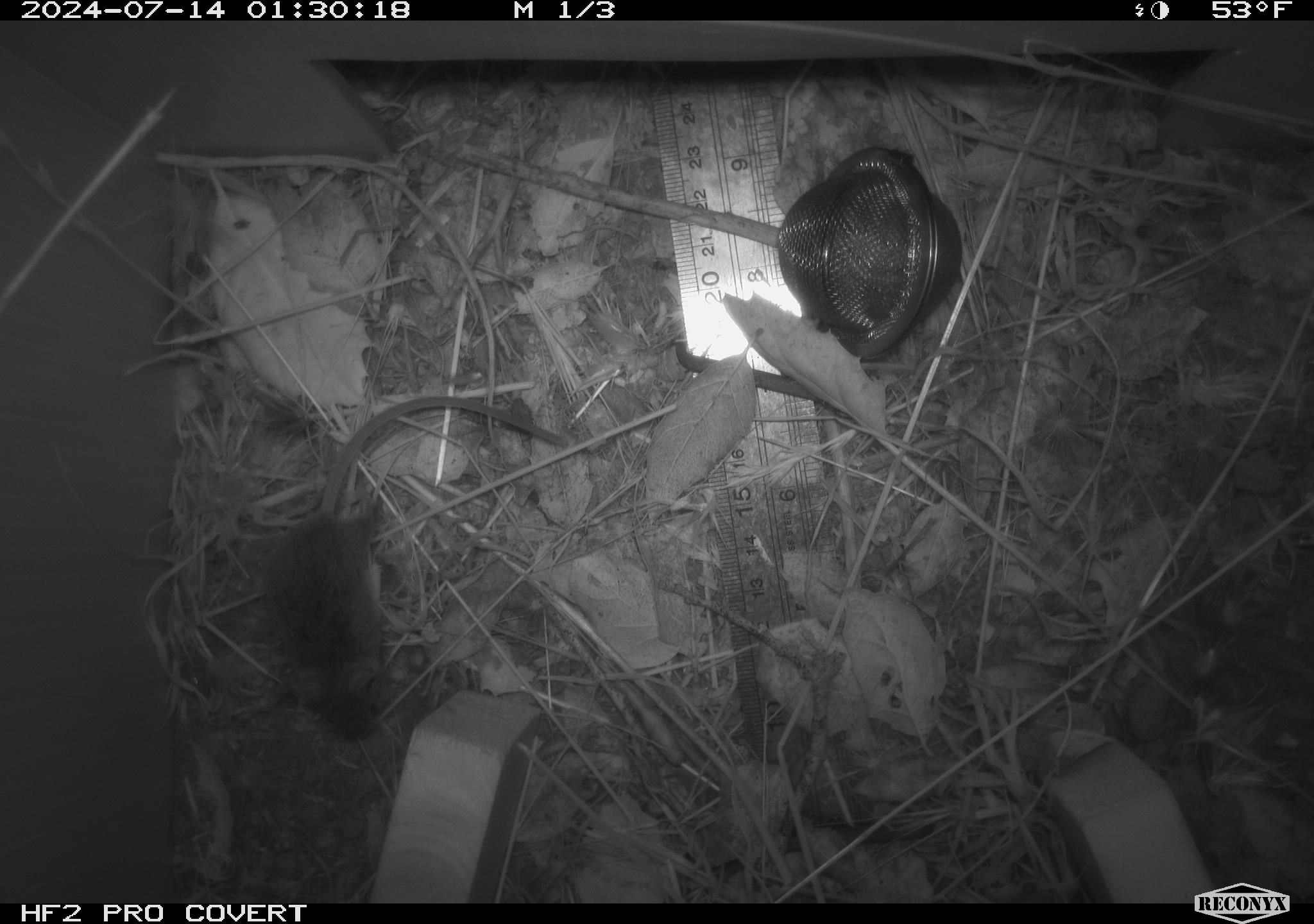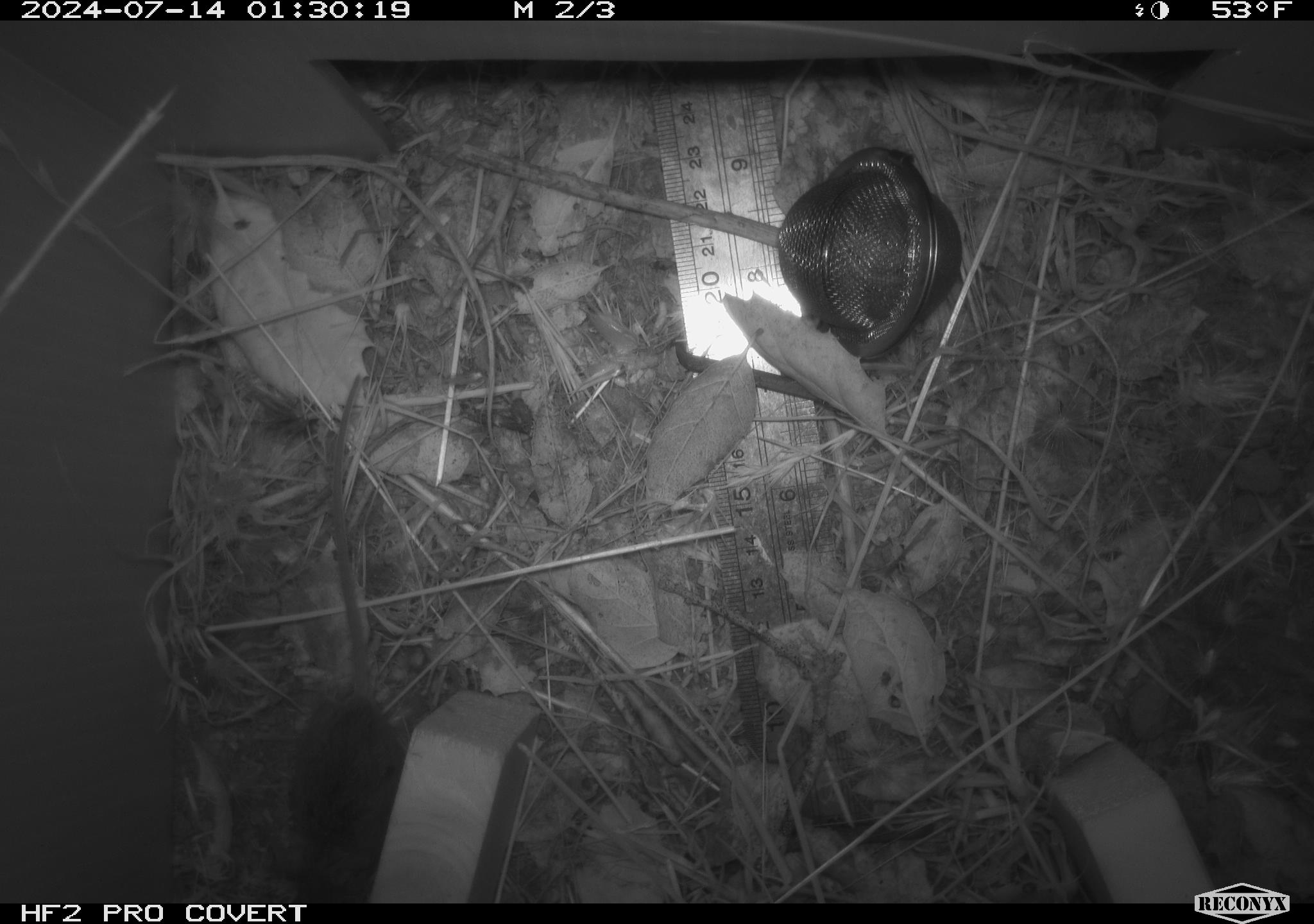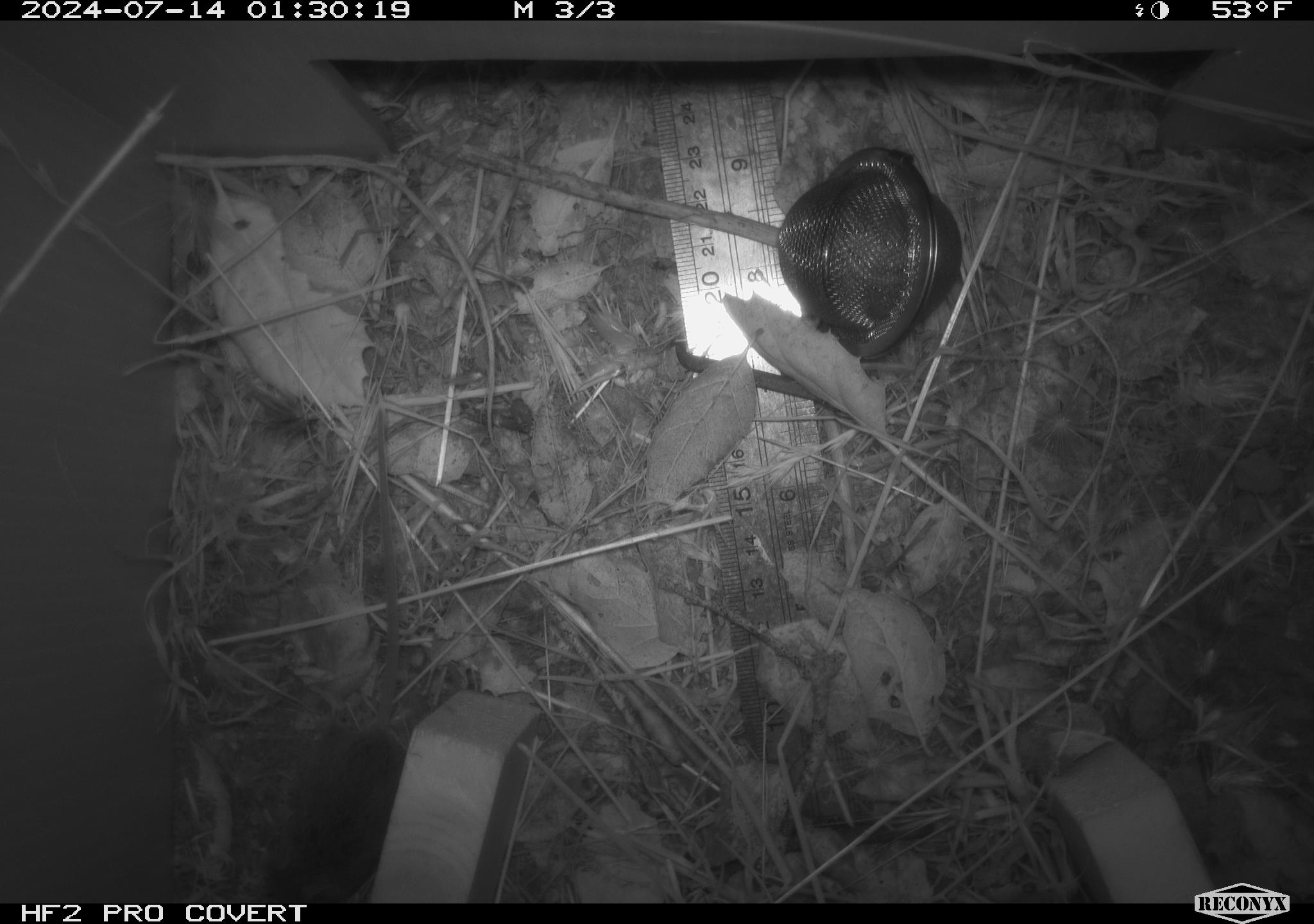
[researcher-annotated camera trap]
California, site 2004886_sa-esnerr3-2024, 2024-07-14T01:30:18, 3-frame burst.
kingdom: Animalia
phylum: Chordata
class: Mammalia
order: Rodentia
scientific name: Rodentia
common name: rodent